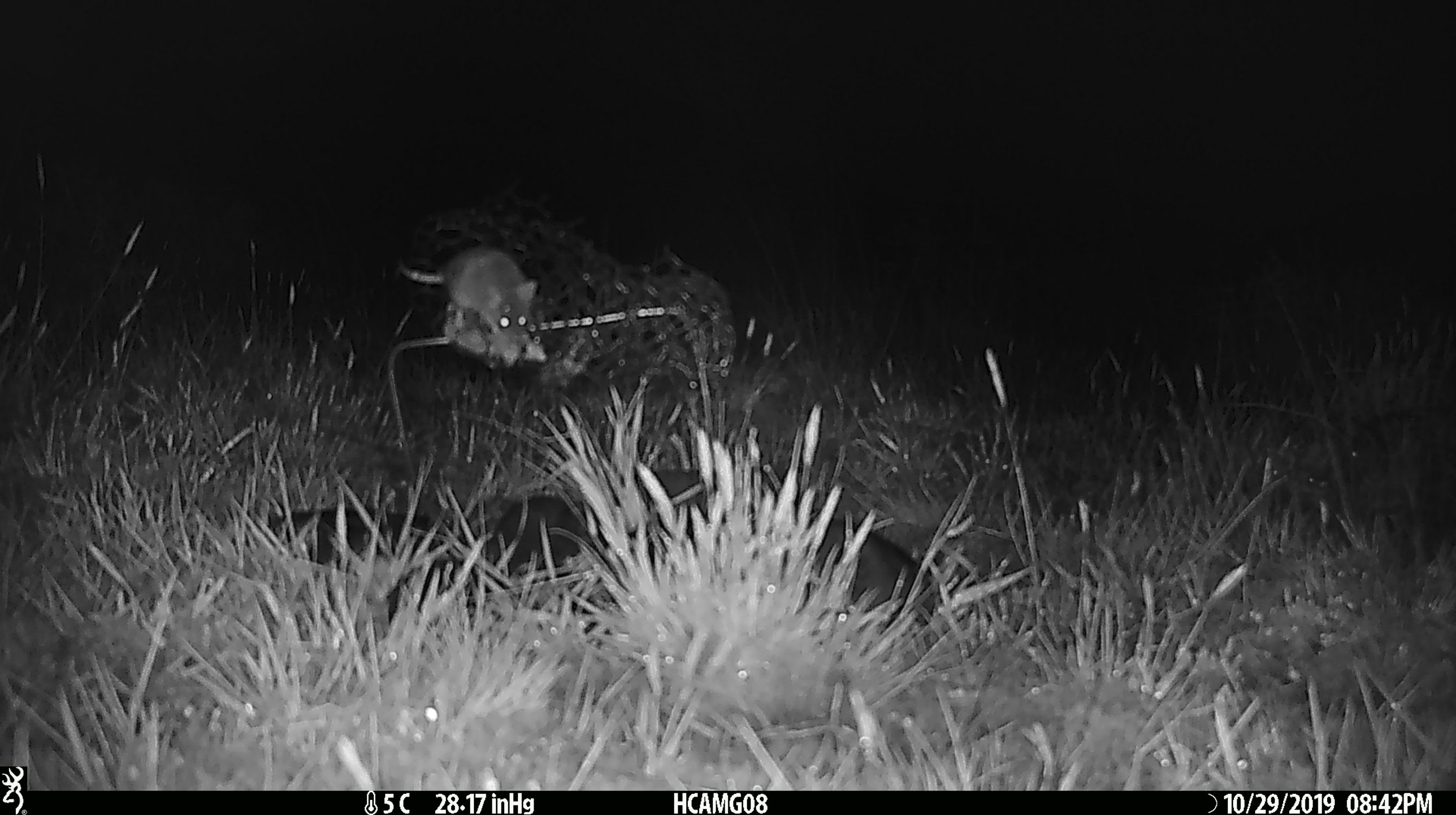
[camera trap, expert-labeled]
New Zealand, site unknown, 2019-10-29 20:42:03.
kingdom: Animalia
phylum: Chordata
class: Mammalia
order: Rodentia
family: Muridae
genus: Mus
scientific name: Mus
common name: mouse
Mouse (Mus).